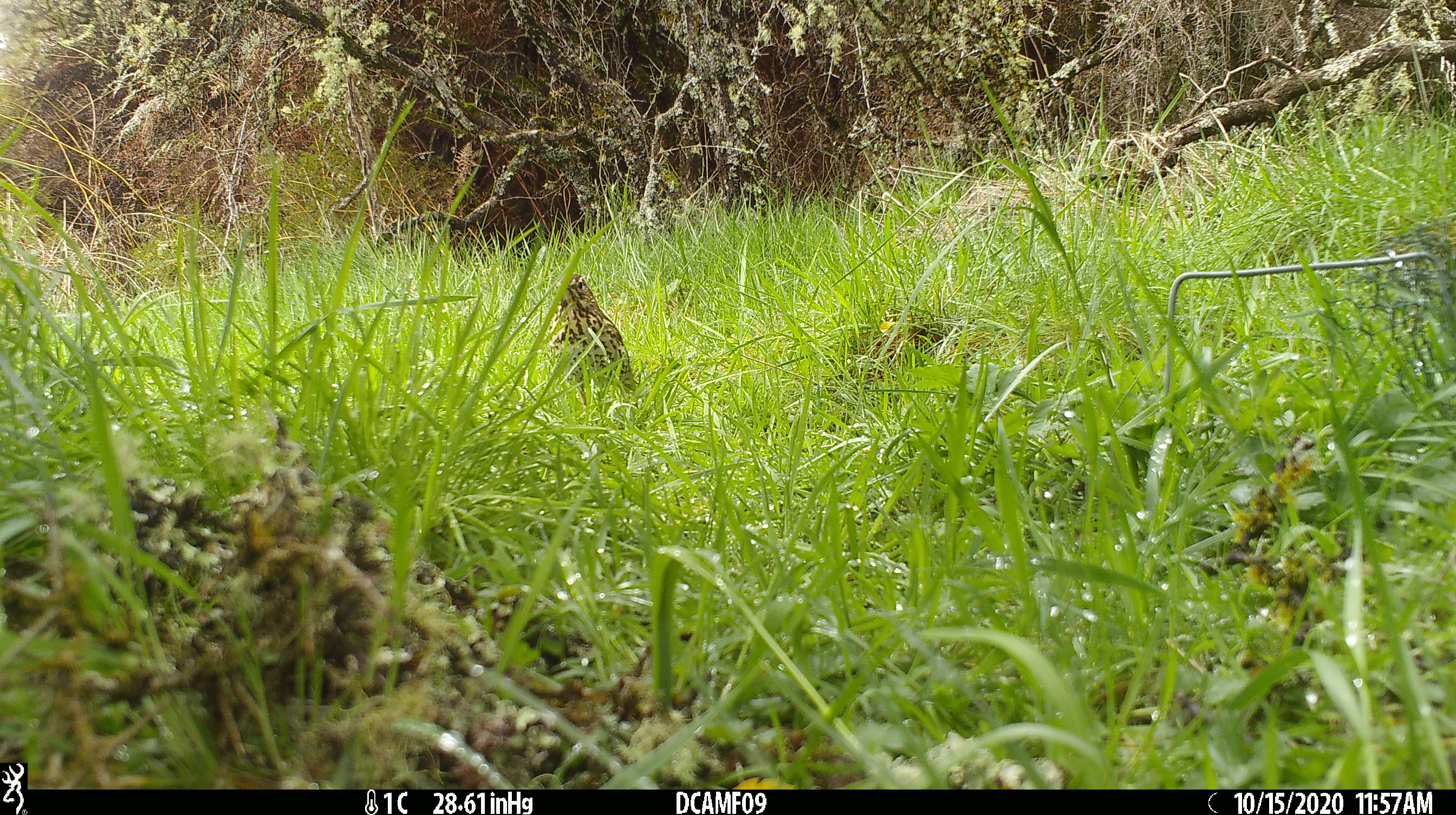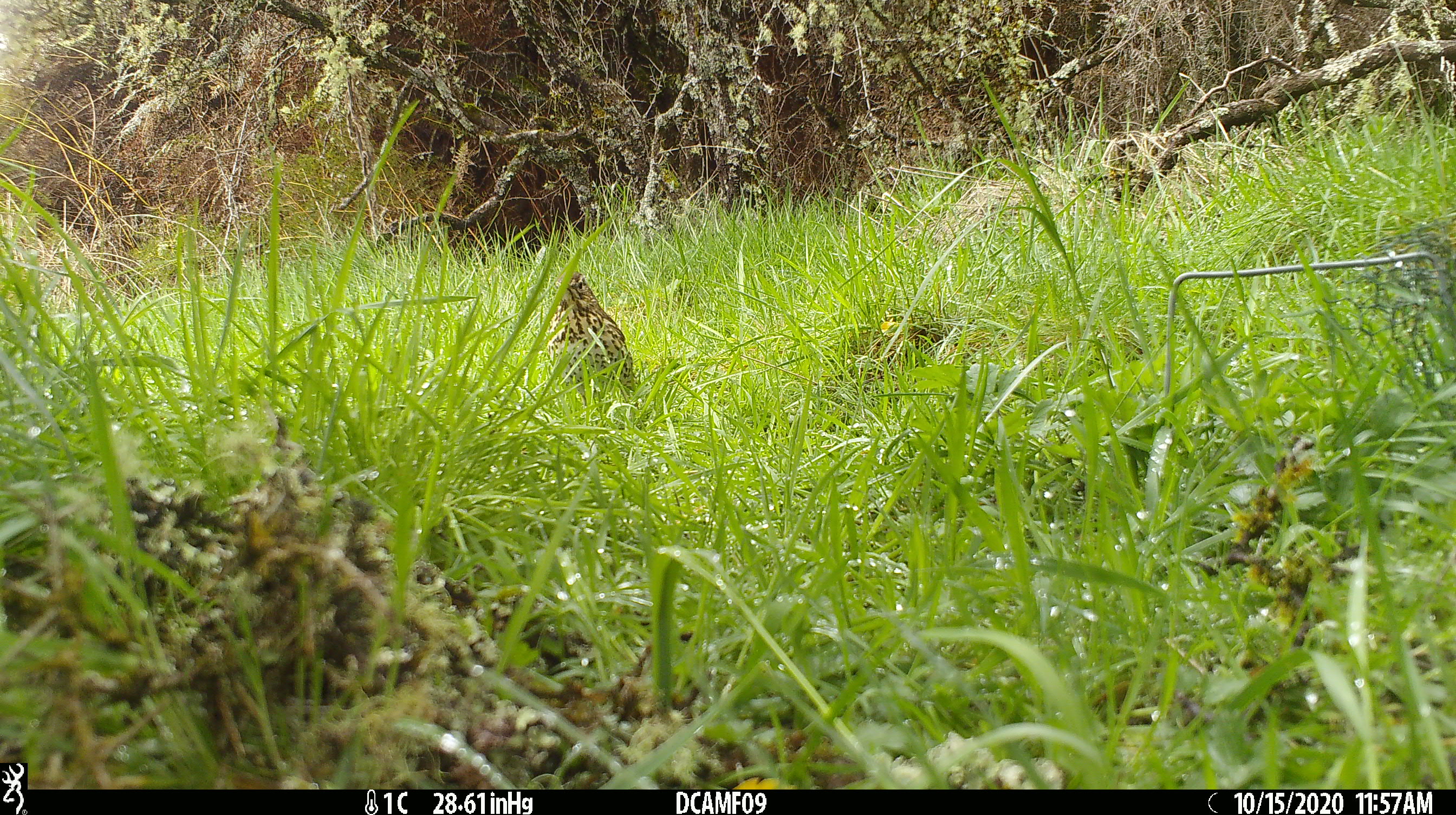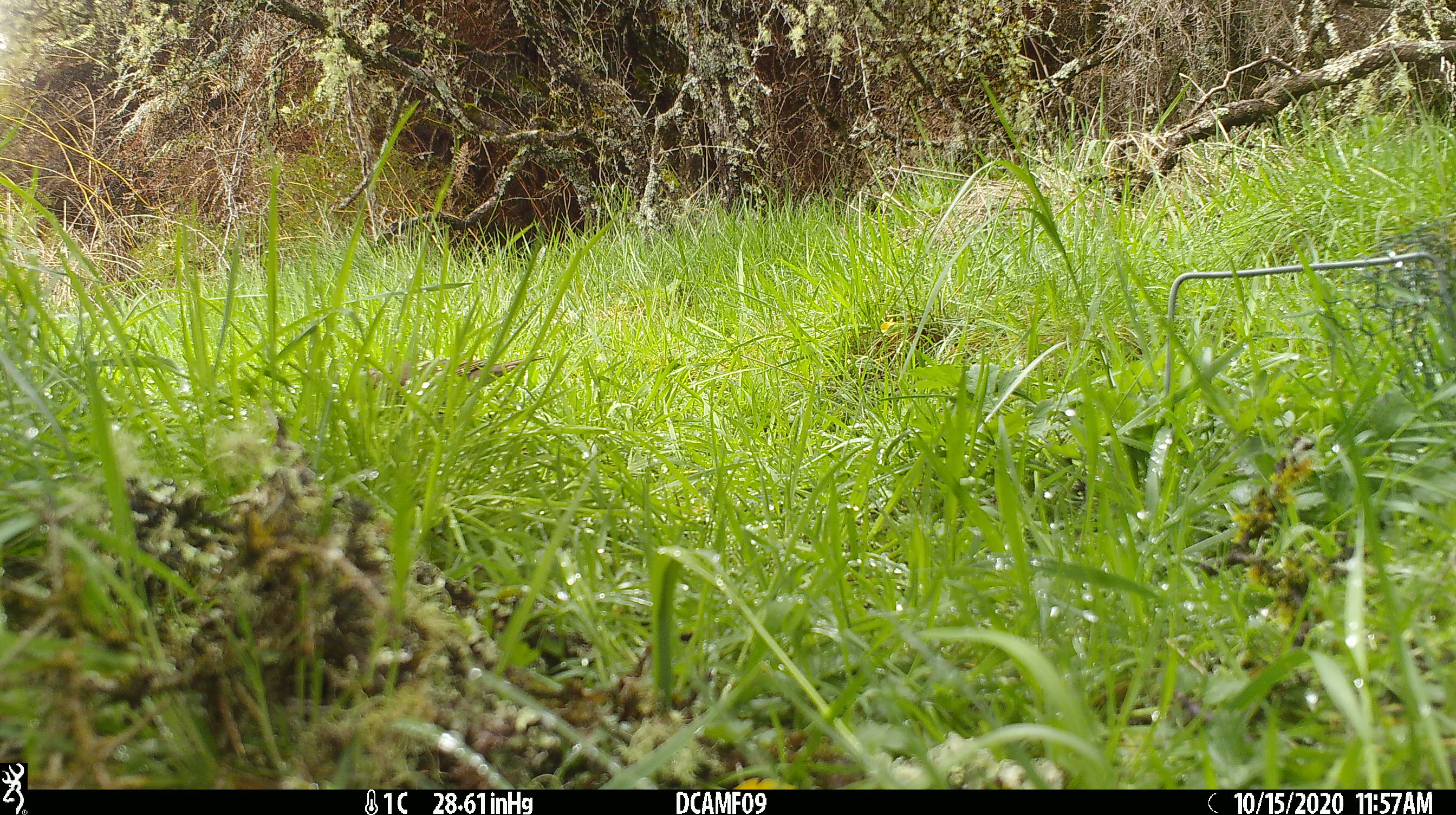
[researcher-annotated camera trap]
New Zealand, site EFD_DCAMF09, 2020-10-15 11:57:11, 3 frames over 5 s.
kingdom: Animalia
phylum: Chordata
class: Aves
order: Passeriformes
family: Turdidae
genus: Turdus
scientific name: Turdus philomelos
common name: song thrush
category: thrush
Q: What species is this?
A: Thrush (song thrush) (Turdus philomelos).